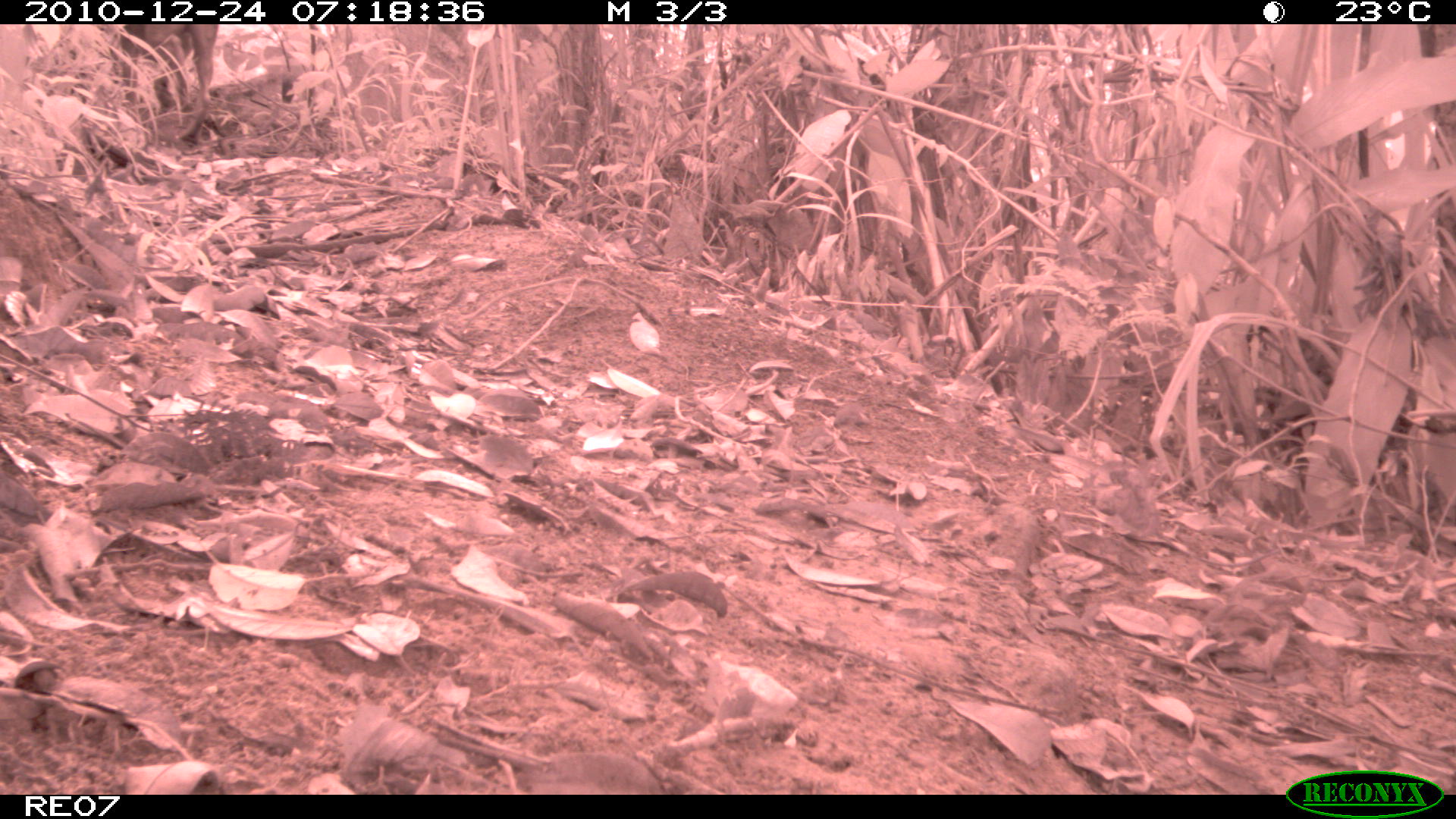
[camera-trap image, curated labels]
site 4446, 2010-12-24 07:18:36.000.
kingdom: Animalia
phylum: Chordata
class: Mammalia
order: Carnivora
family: Canidae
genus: Canis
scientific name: Canis familiaris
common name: domestic dog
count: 1